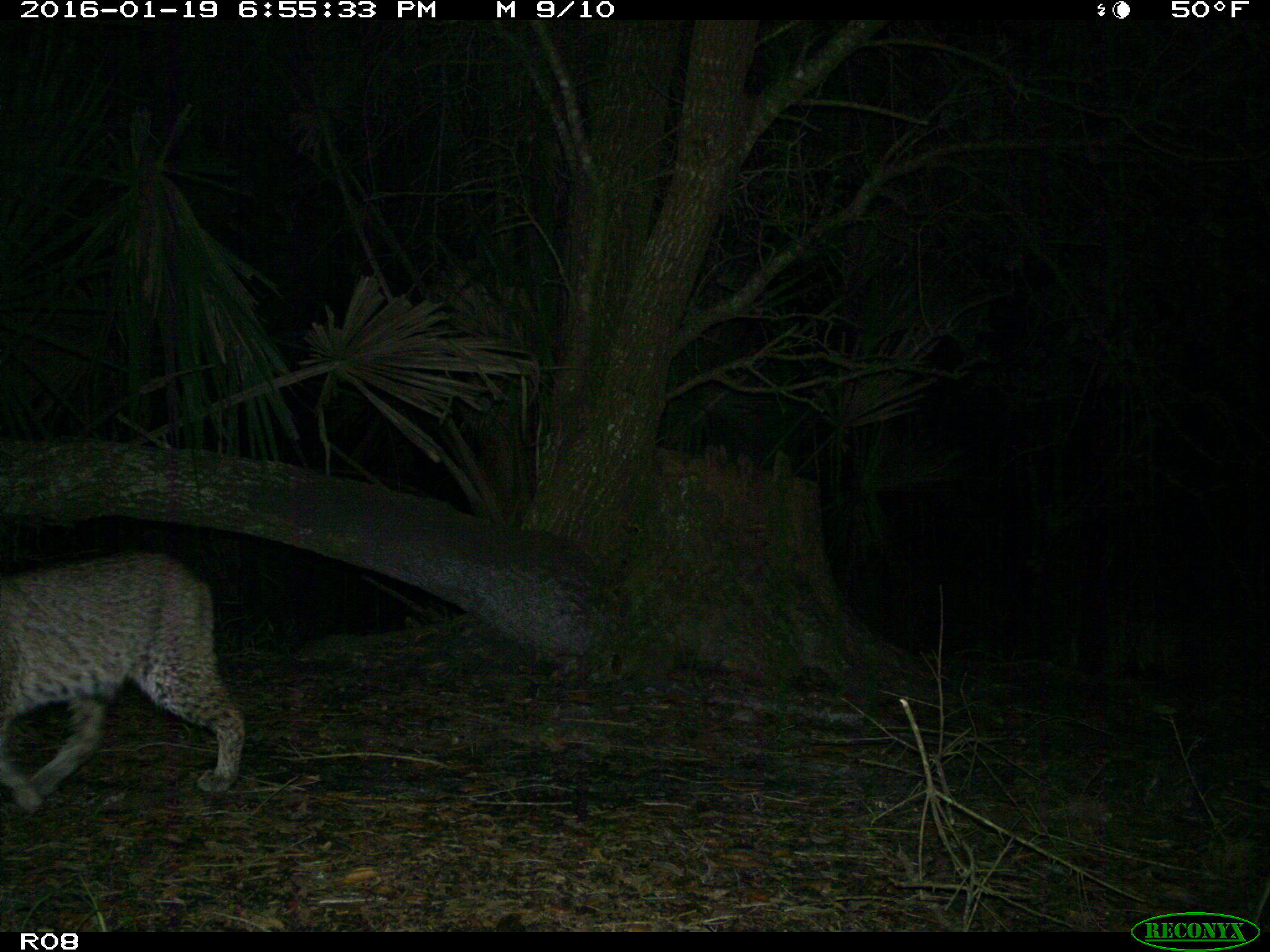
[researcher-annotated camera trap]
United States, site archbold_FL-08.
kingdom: Animalia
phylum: Chordata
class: Mammalia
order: Carnivora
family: Felidae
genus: Lynx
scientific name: Lynx rufus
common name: bobcat